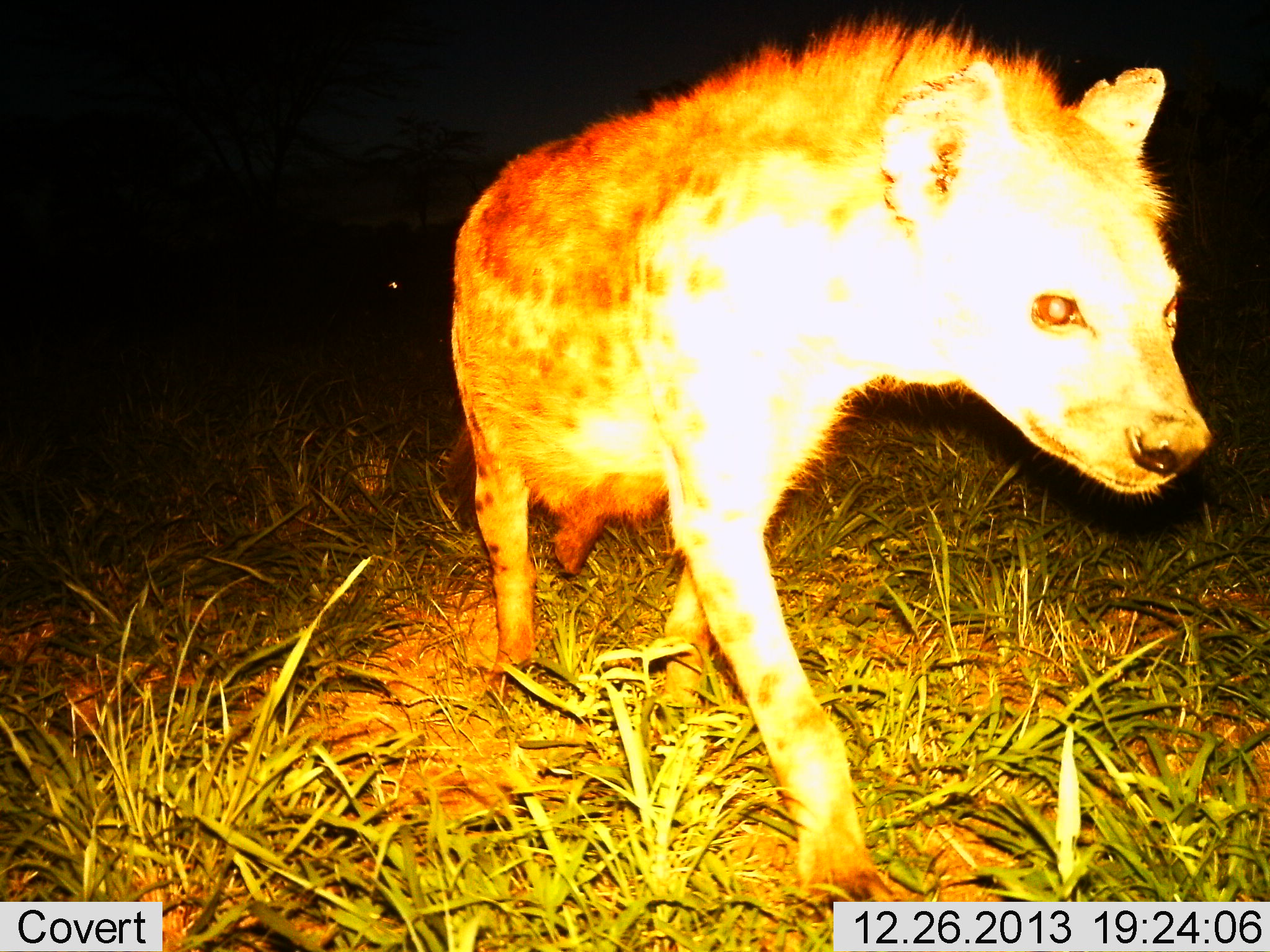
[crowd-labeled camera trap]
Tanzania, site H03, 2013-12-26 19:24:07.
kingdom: Animalia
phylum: Chordata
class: Mammalia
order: Carnivora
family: Hyaenidae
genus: Crocuta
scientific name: Crocuta crocuta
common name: spotted hyena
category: hyenaspotted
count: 1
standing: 19%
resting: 0%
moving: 84%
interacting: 3%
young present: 0%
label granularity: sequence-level